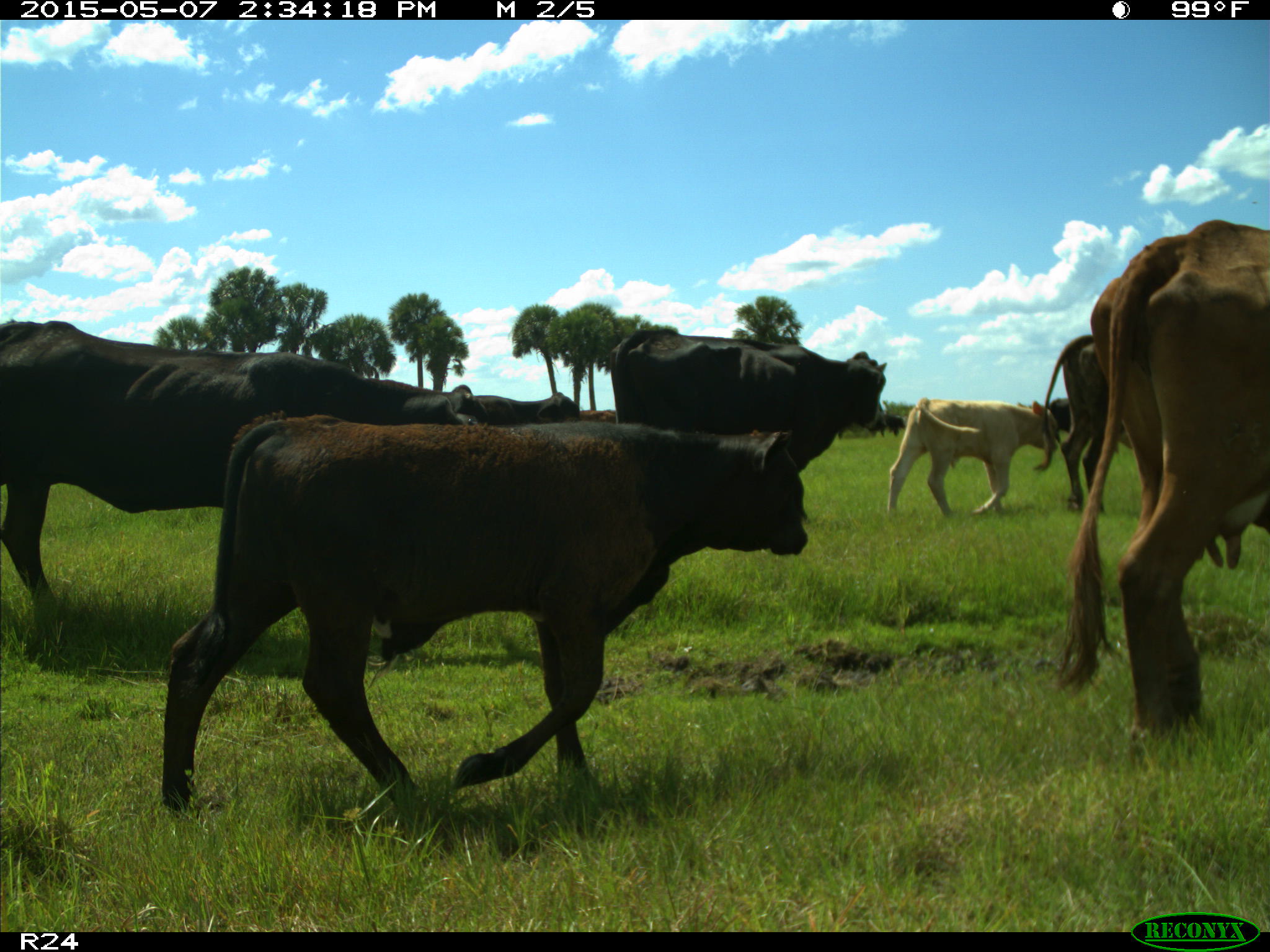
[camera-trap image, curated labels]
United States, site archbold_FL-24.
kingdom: Animalia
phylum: Chordata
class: Mammalia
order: Artiodactyla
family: Bovidae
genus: Bos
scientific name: Bos taurus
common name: domestic cow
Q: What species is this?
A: Bos taurus (domestic cow).